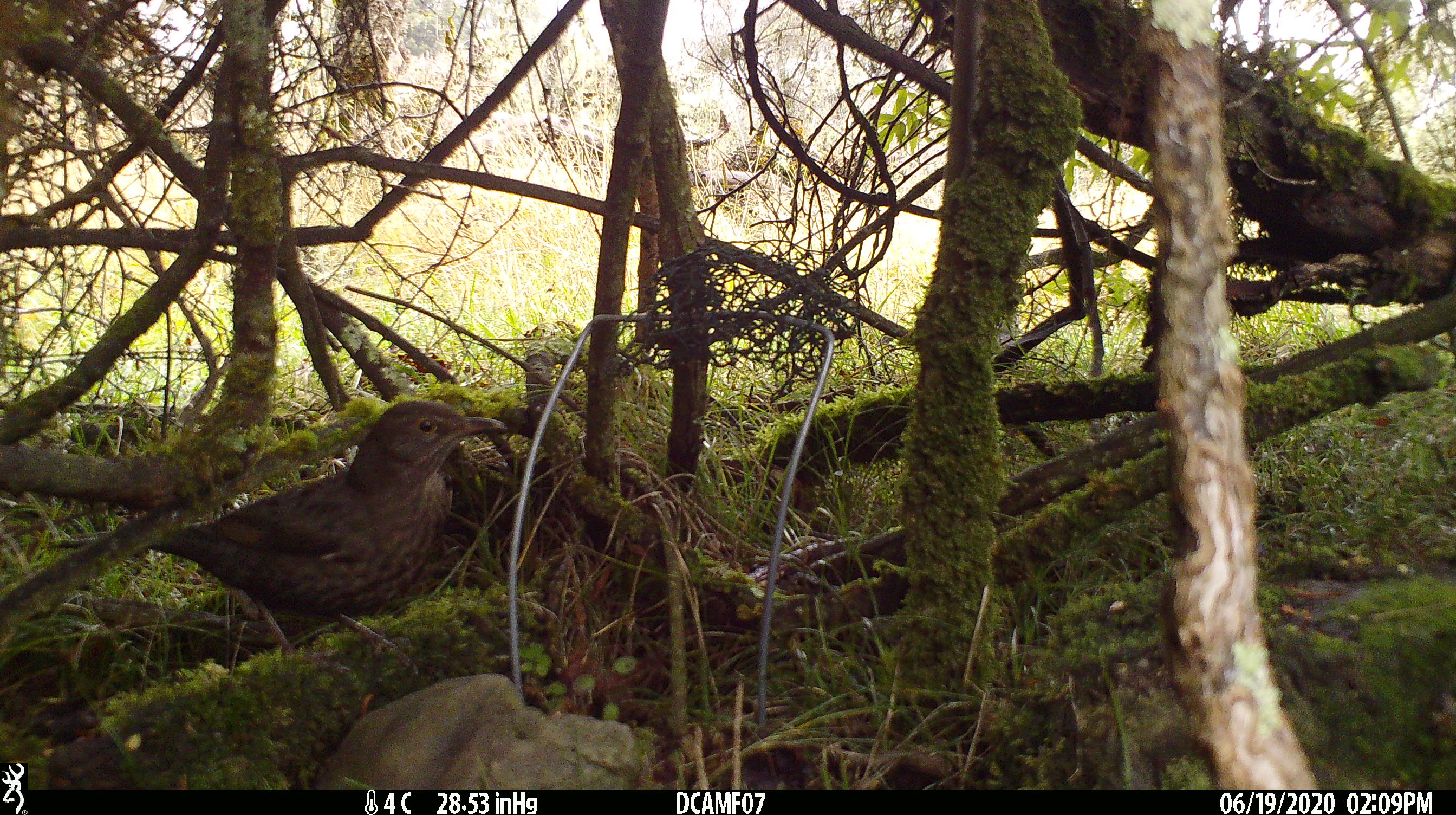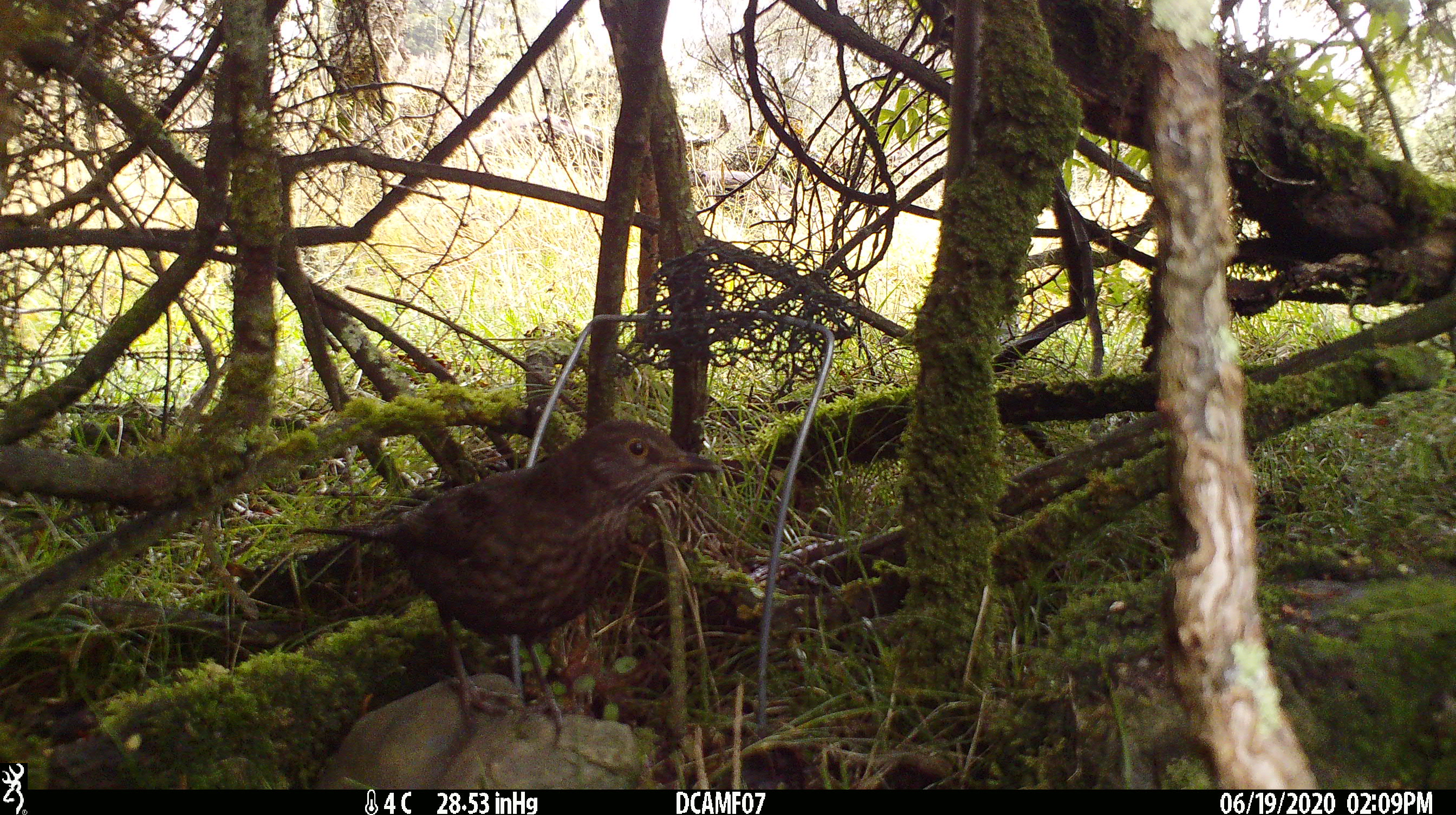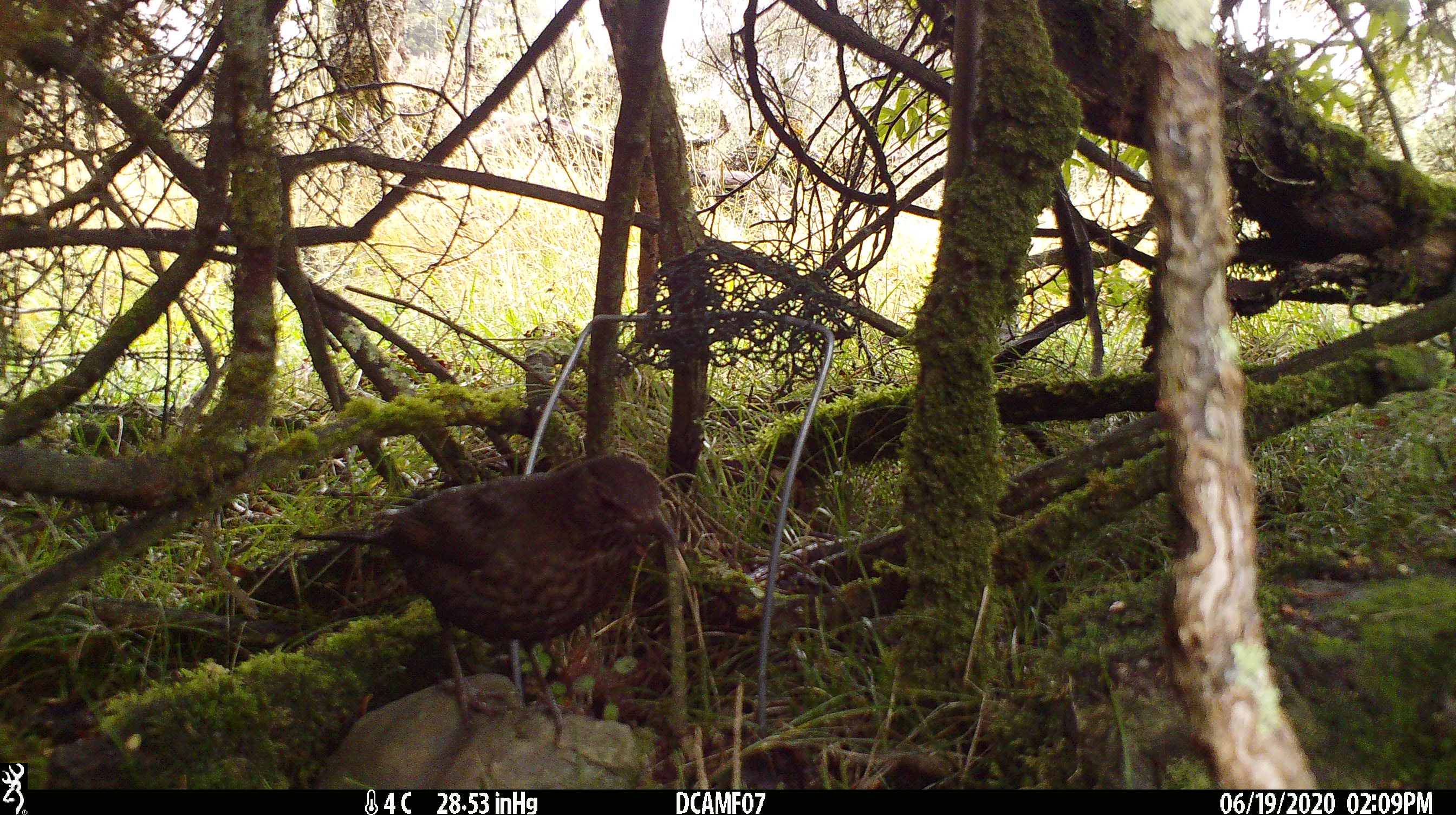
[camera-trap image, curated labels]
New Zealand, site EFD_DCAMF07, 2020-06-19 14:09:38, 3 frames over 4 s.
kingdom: Animalia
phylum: Chordata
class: Aves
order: Passeriformes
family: Turdidae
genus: Turdus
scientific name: Turdus philomelos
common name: song thrush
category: thrush